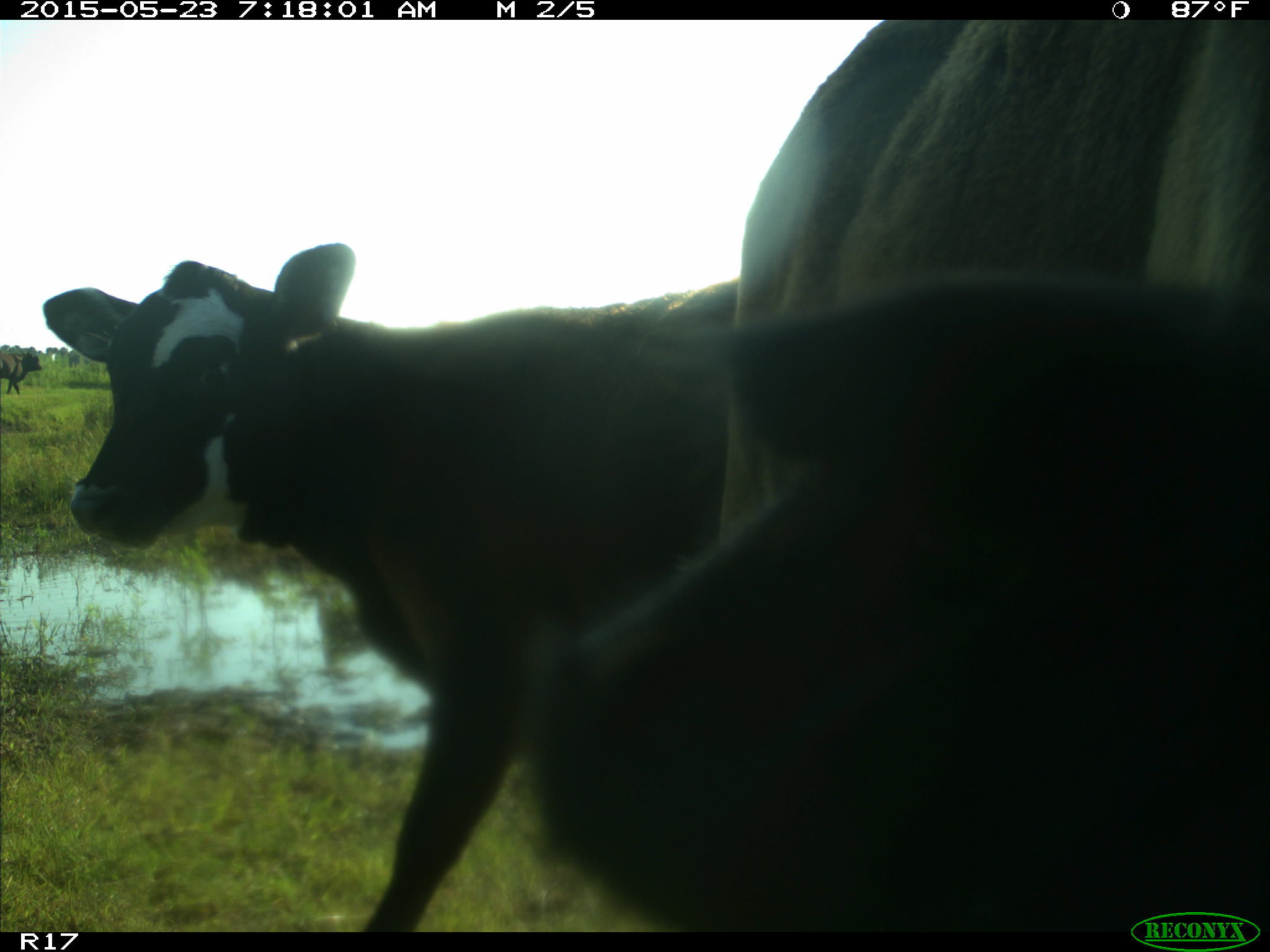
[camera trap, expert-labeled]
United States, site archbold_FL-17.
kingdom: Animalia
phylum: Chordata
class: Mammalia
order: Artiodactyla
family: Bovidae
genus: Bos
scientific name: Bos taurus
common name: domestic cow